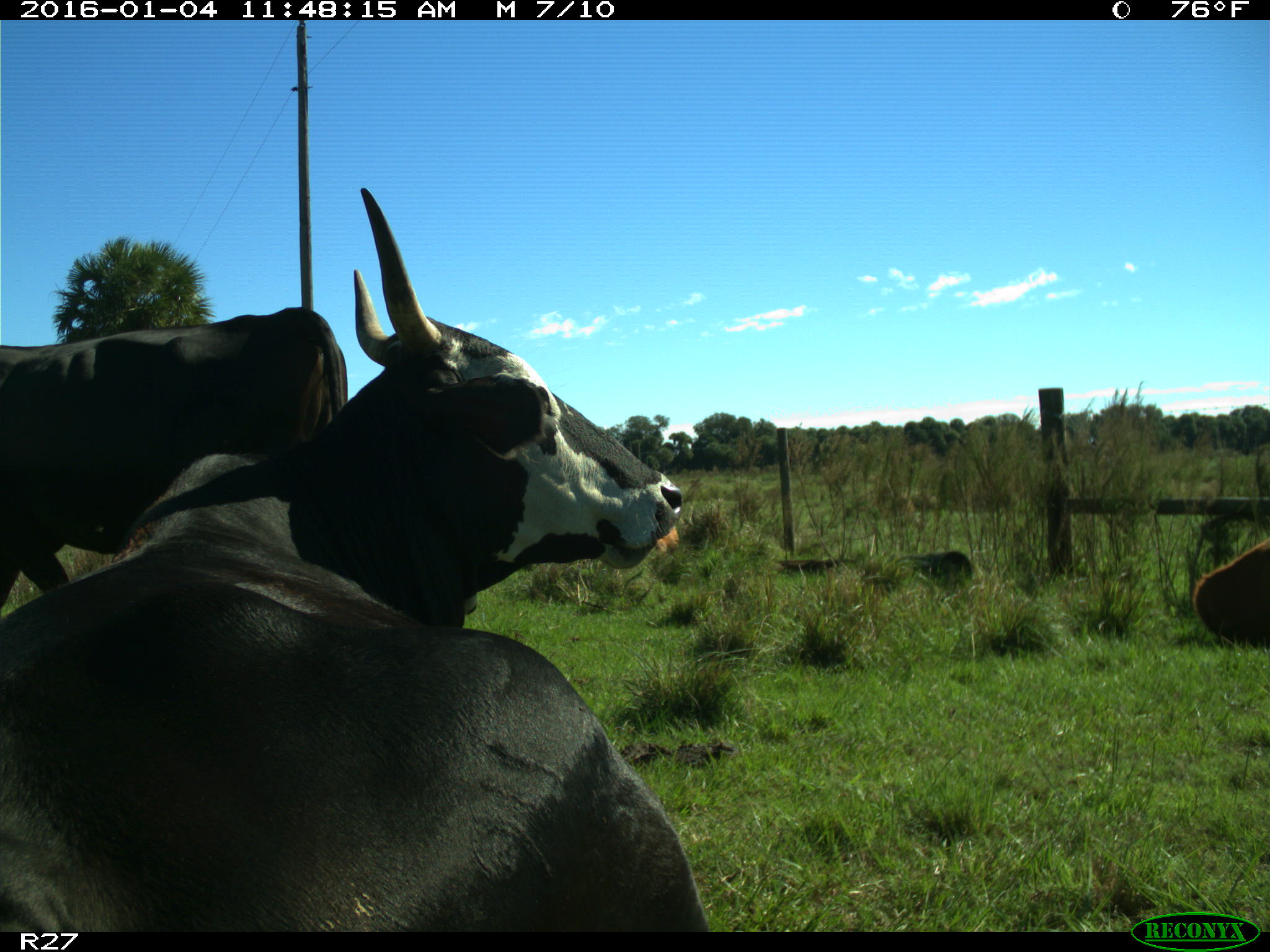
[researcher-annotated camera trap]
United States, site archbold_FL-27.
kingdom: Animalia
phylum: Chordata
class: Mammalia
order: Artiodactyla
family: Bovidae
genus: Bos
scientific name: Bos taurus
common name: domestic cow